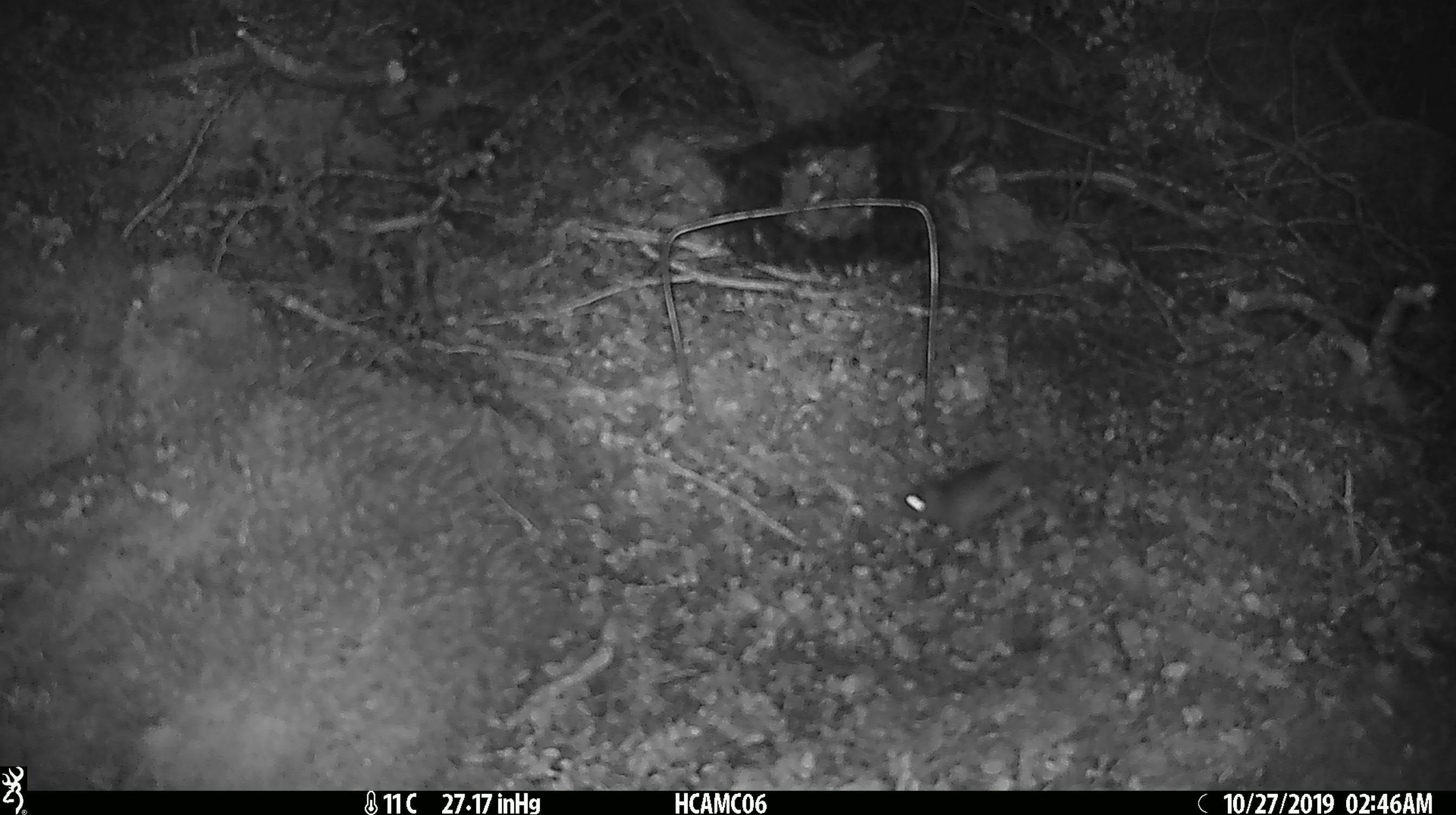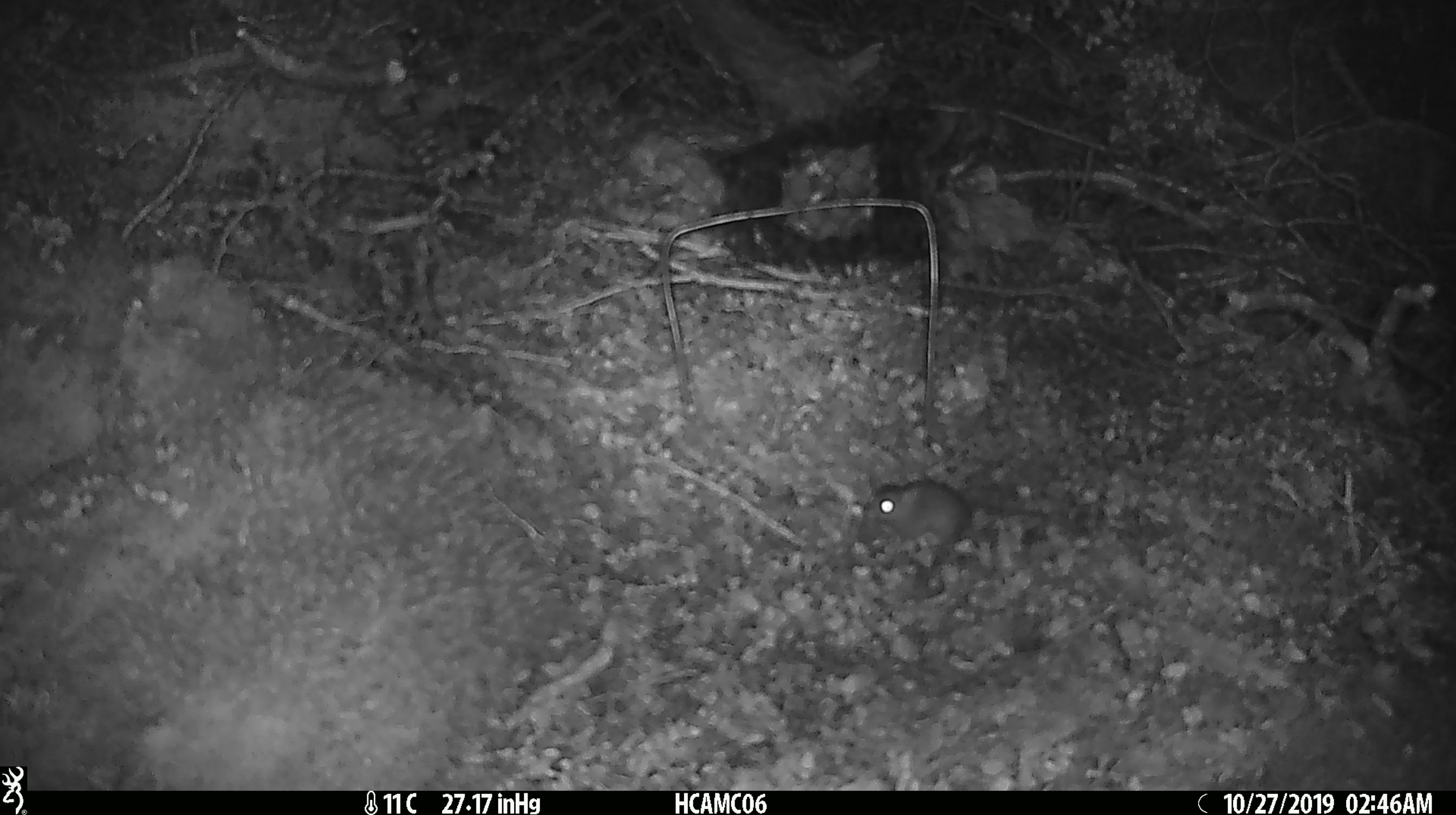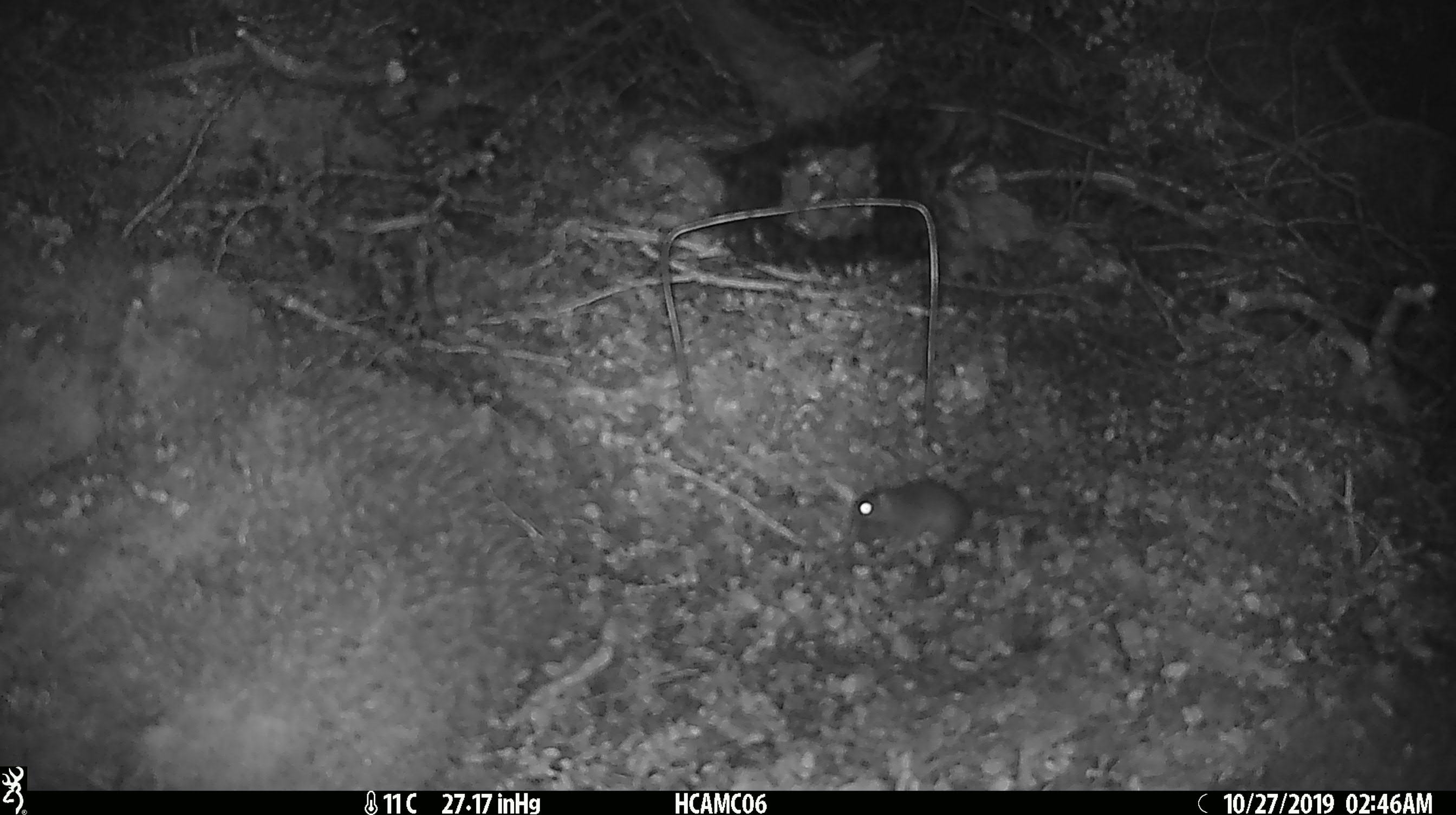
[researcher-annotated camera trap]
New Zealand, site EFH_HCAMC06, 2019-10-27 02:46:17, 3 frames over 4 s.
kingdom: Animalia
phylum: Chordata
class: Mammalia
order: Rodentia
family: Muridae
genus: Mus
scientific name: Mus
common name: mouse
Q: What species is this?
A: Mouse (Mus).